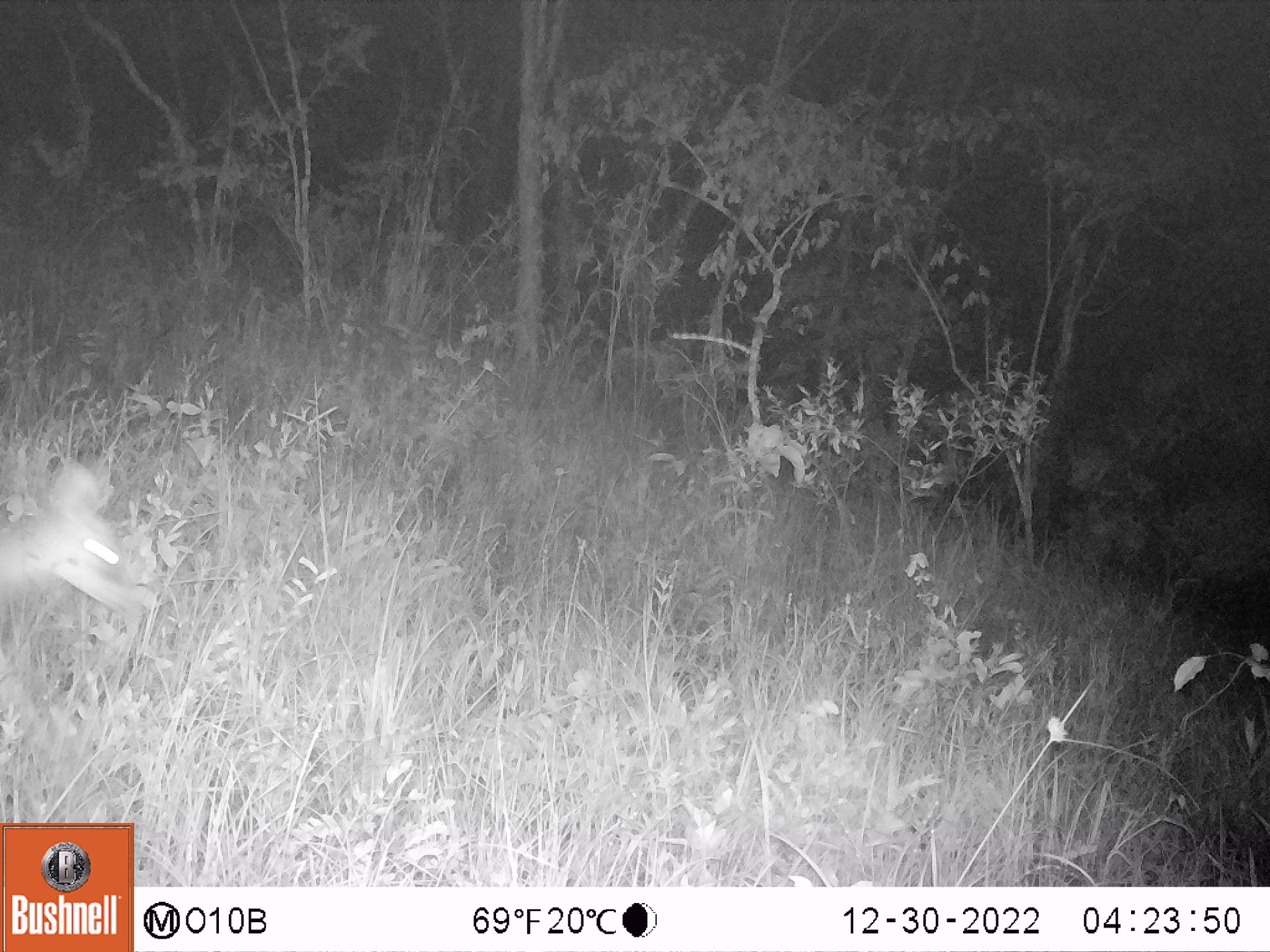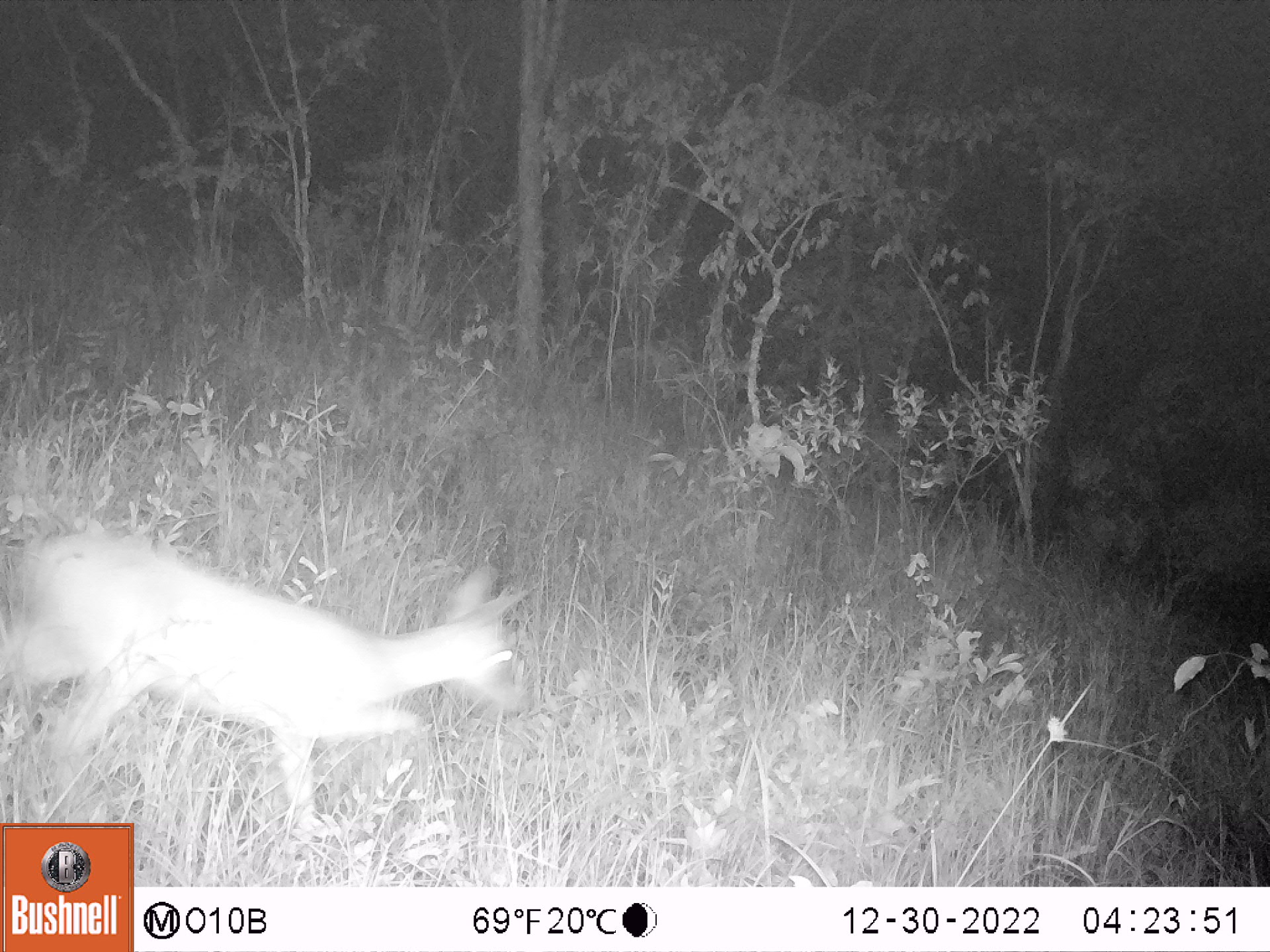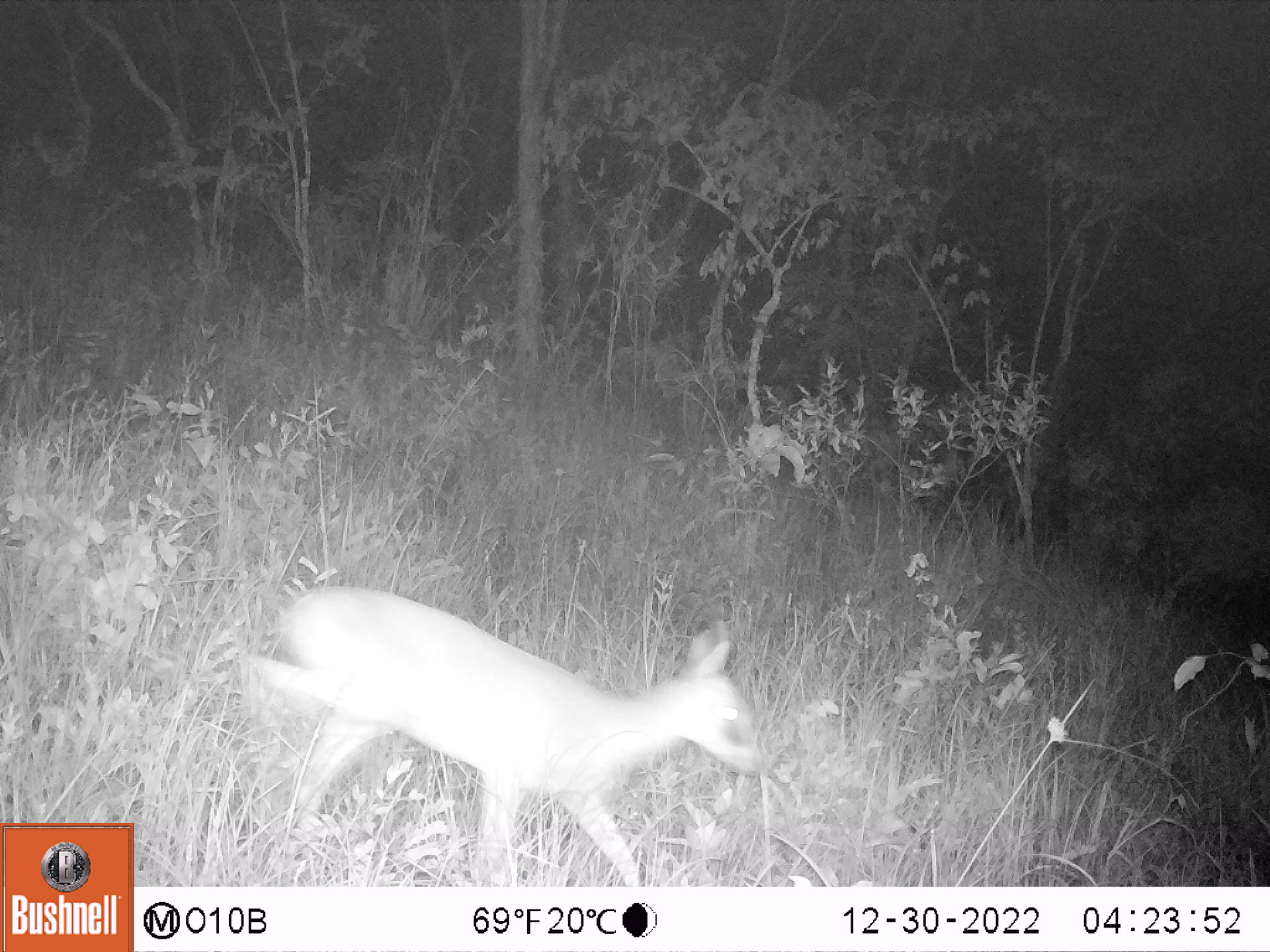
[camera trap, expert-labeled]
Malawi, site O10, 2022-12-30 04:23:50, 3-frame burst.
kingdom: Animalia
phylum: Chordata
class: Mammalia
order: Artiodactyla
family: Bovidae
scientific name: Antilopinae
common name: small antelope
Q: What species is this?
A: Small antelope (Antilopinae).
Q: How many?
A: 1.